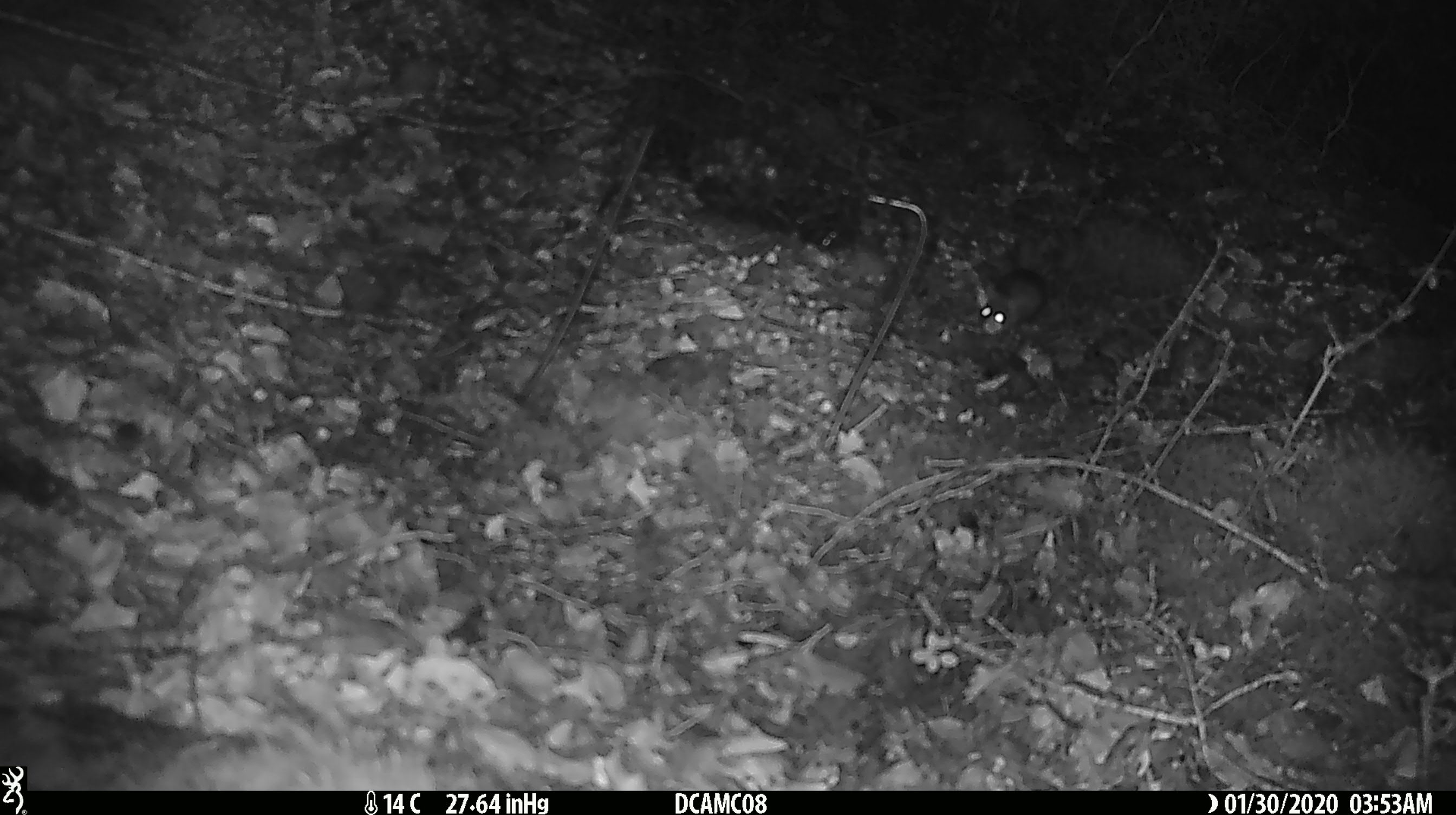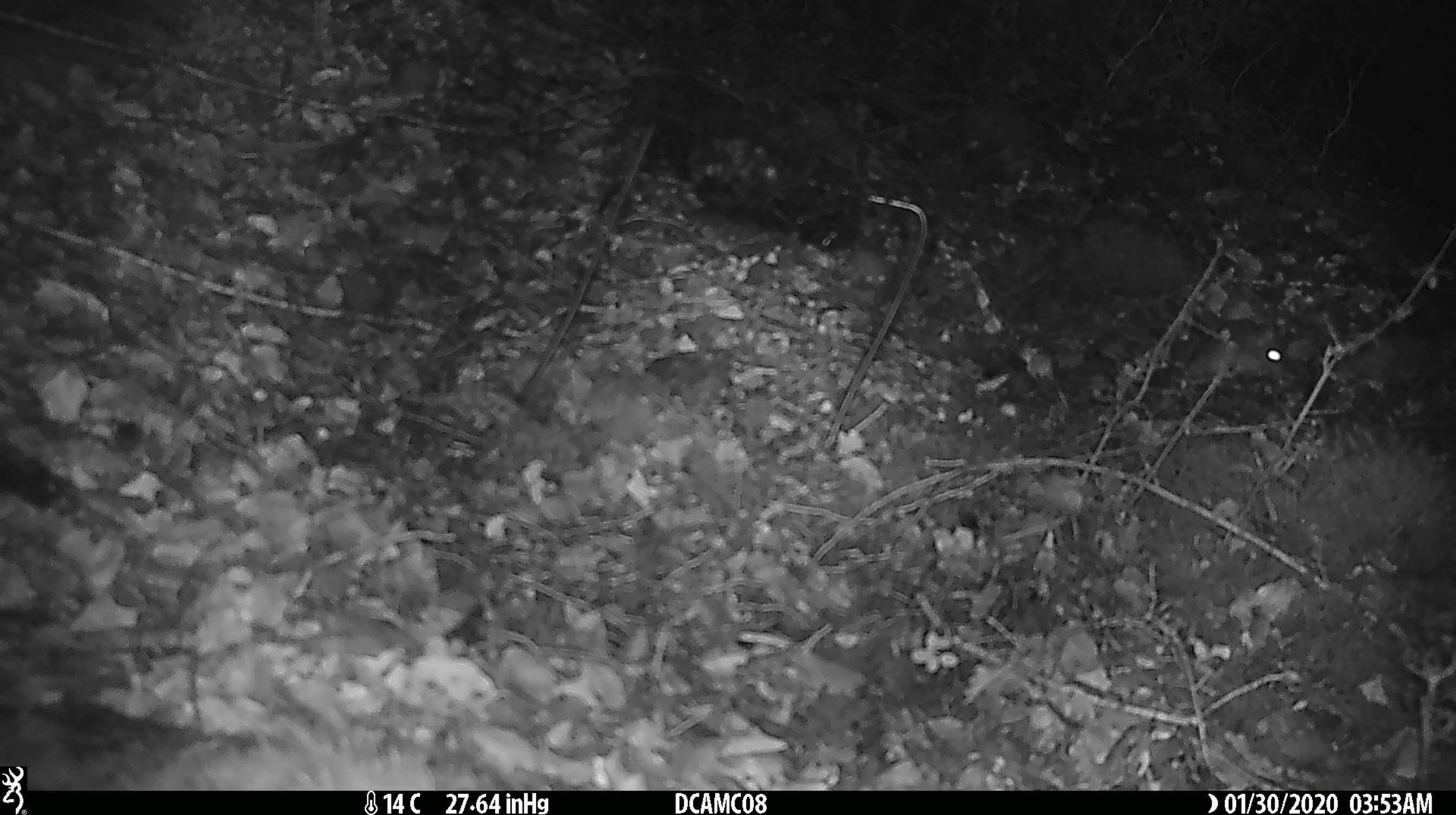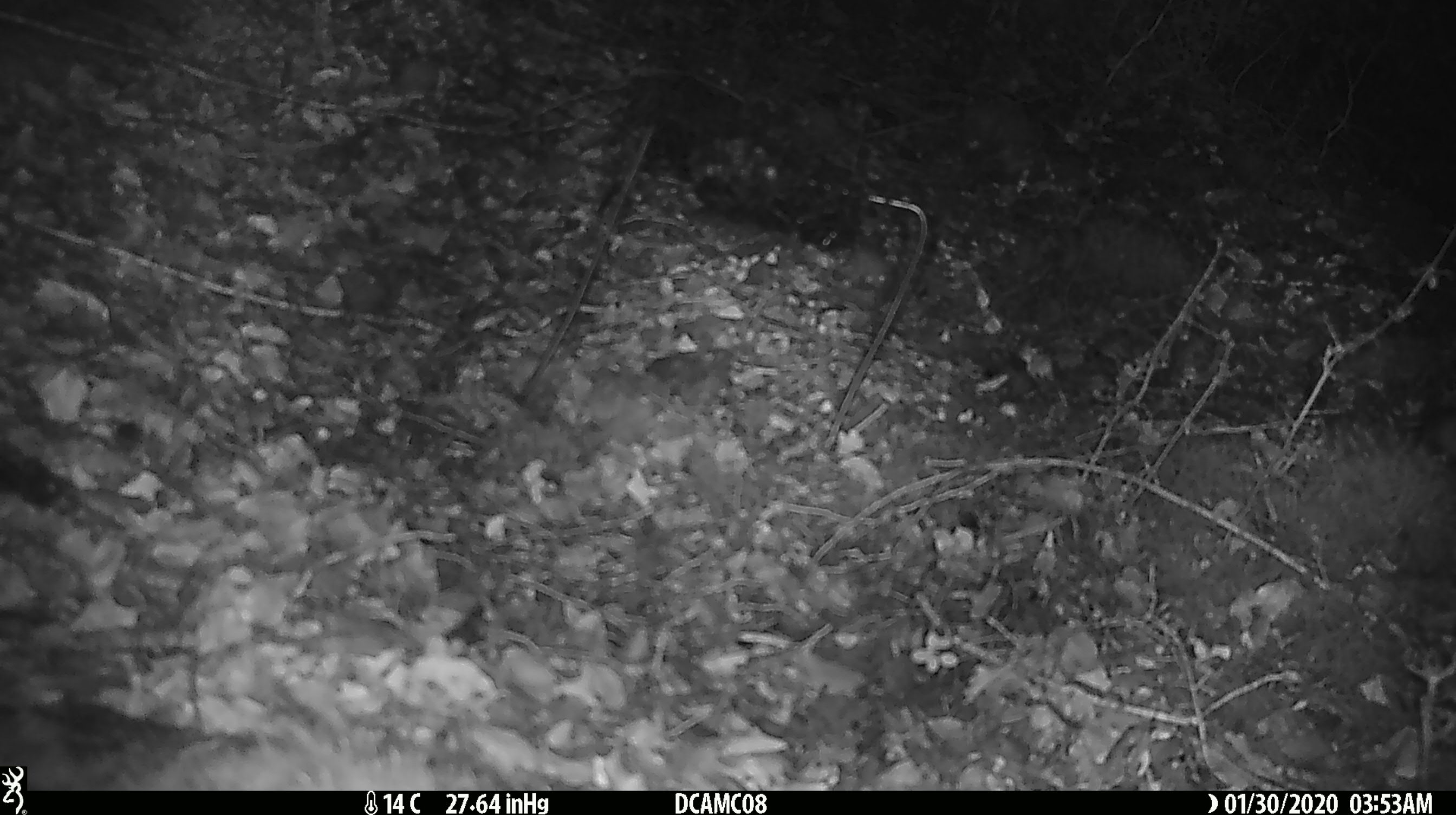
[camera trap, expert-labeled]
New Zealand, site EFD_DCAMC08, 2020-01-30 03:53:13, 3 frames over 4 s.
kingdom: Animalia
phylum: Chordata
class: Mammalia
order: Rodentia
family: Muridae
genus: Mus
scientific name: Mus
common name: mouse